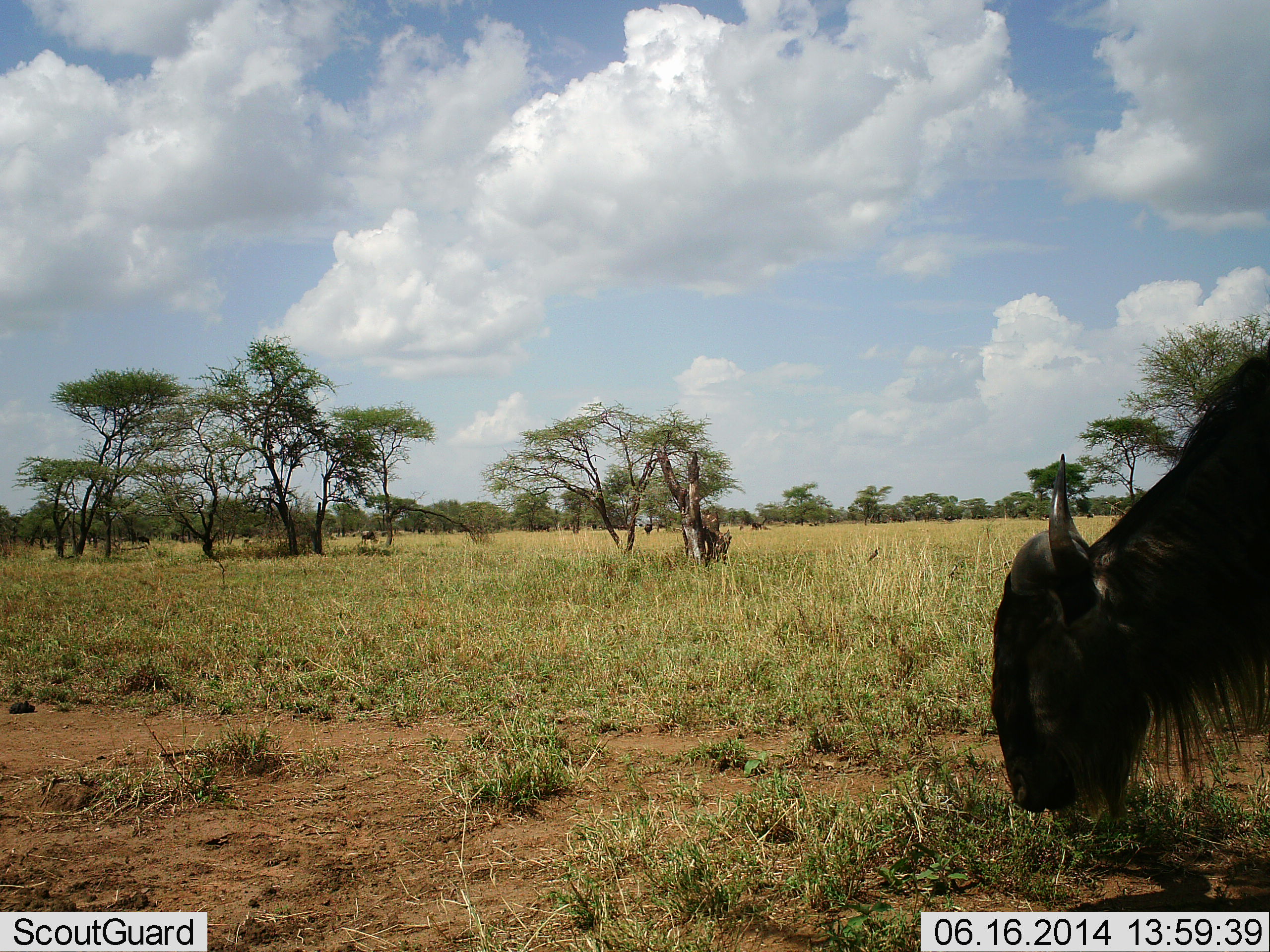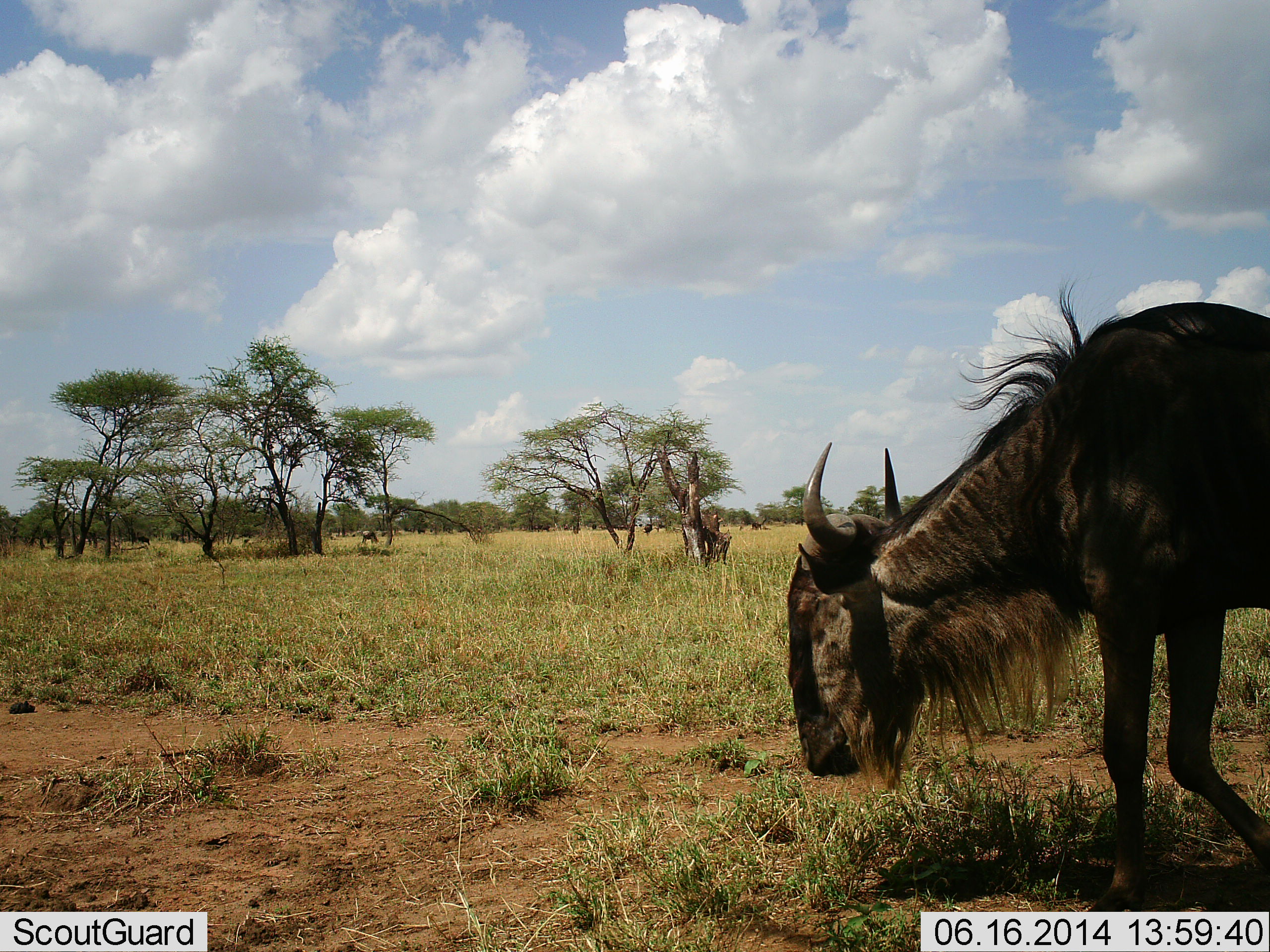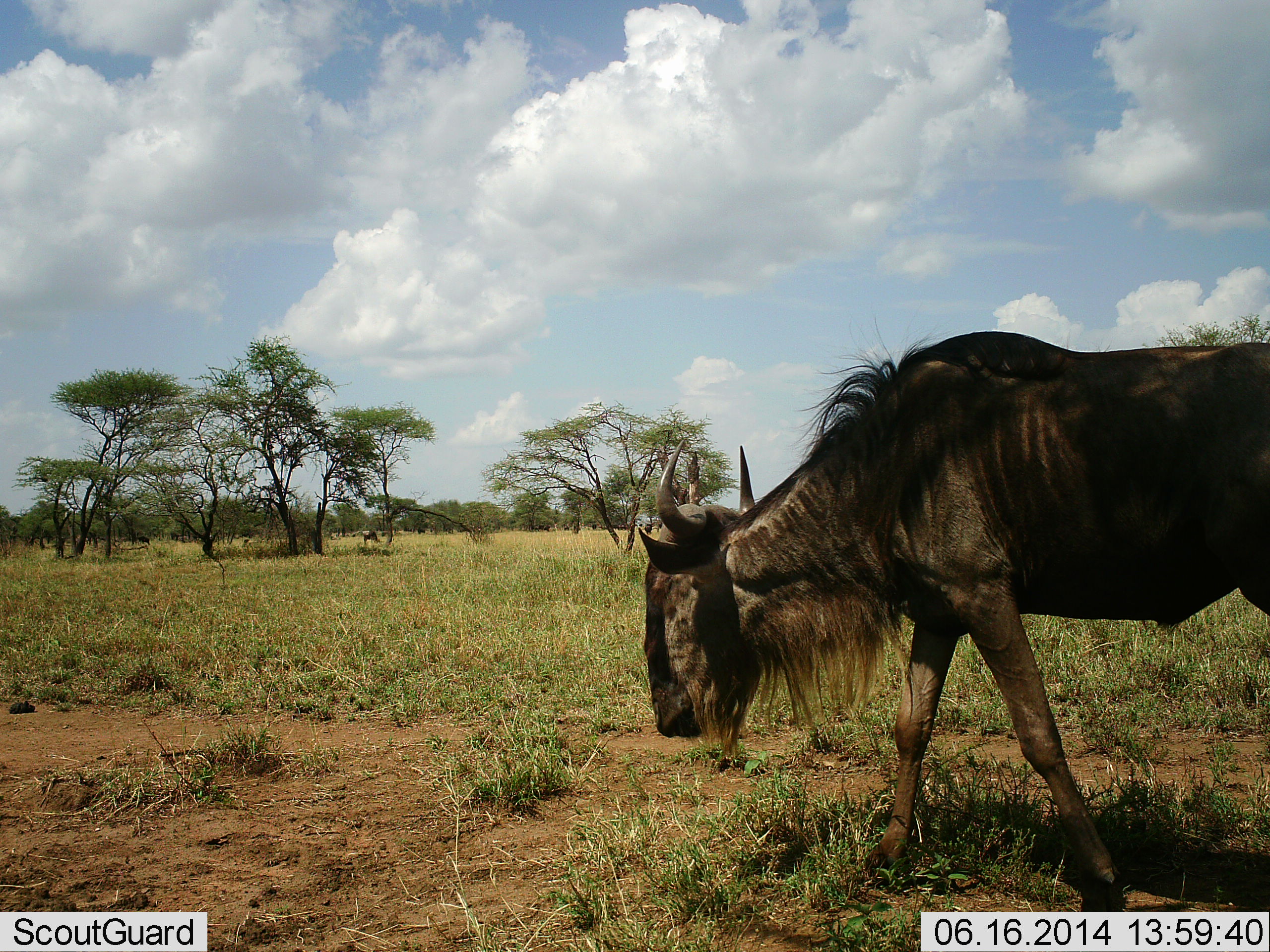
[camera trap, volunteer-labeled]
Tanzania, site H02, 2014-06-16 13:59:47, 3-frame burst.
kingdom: Animalia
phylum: Chordata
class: Mammalia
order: Artiodactyla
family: Bovidae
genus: Connochaetes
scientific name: Connochaetes taurinus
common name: blue wildebeest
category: wildebeest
Wildebeest (blue wildebeest) (Connochaetes taurinus), count 2. Behavior (volunteer vote fractions): standing 20%, resting 0%, moving 100%, interacting 0%. Young present (vote fraction): 0%. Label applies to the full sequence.